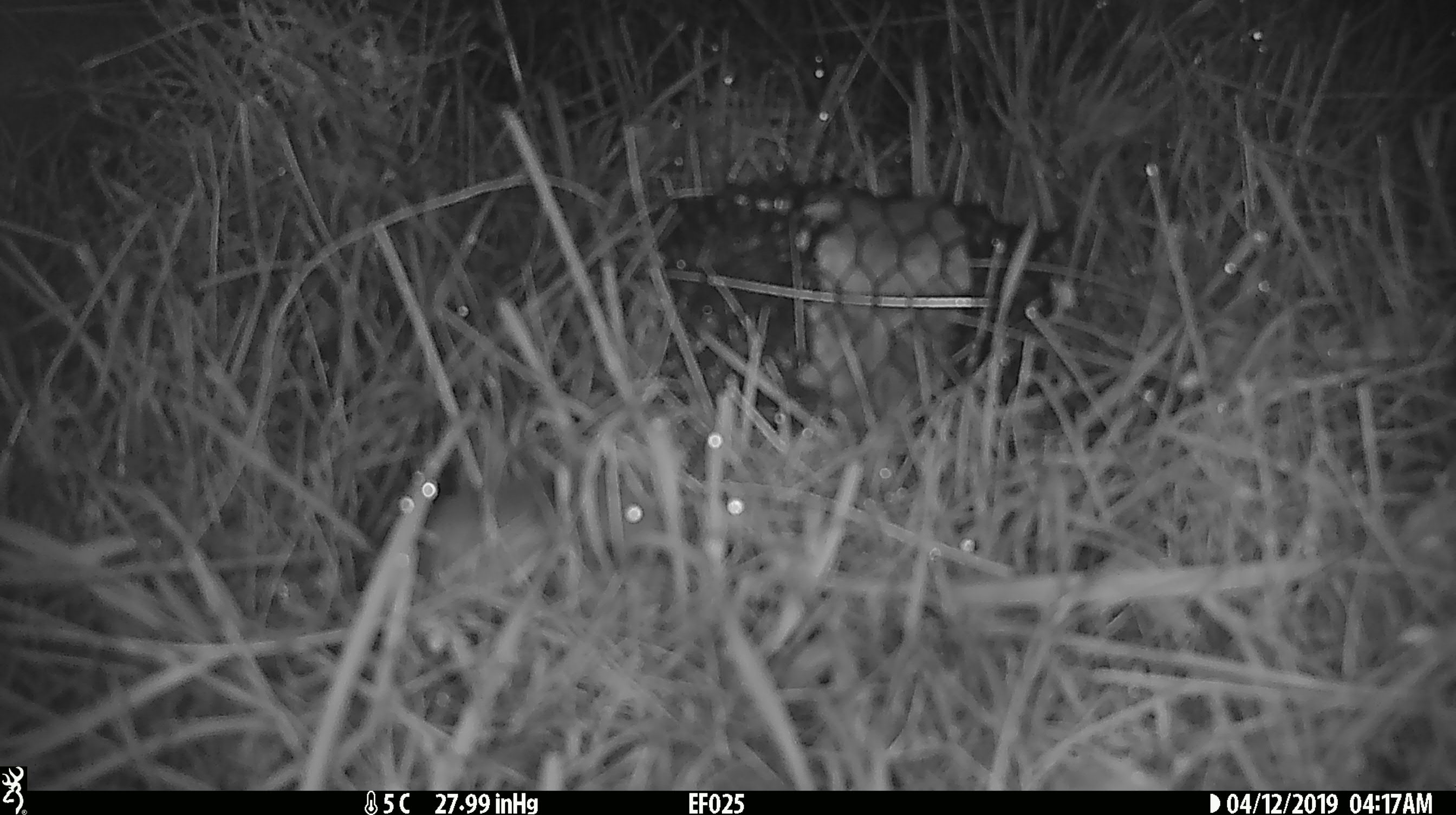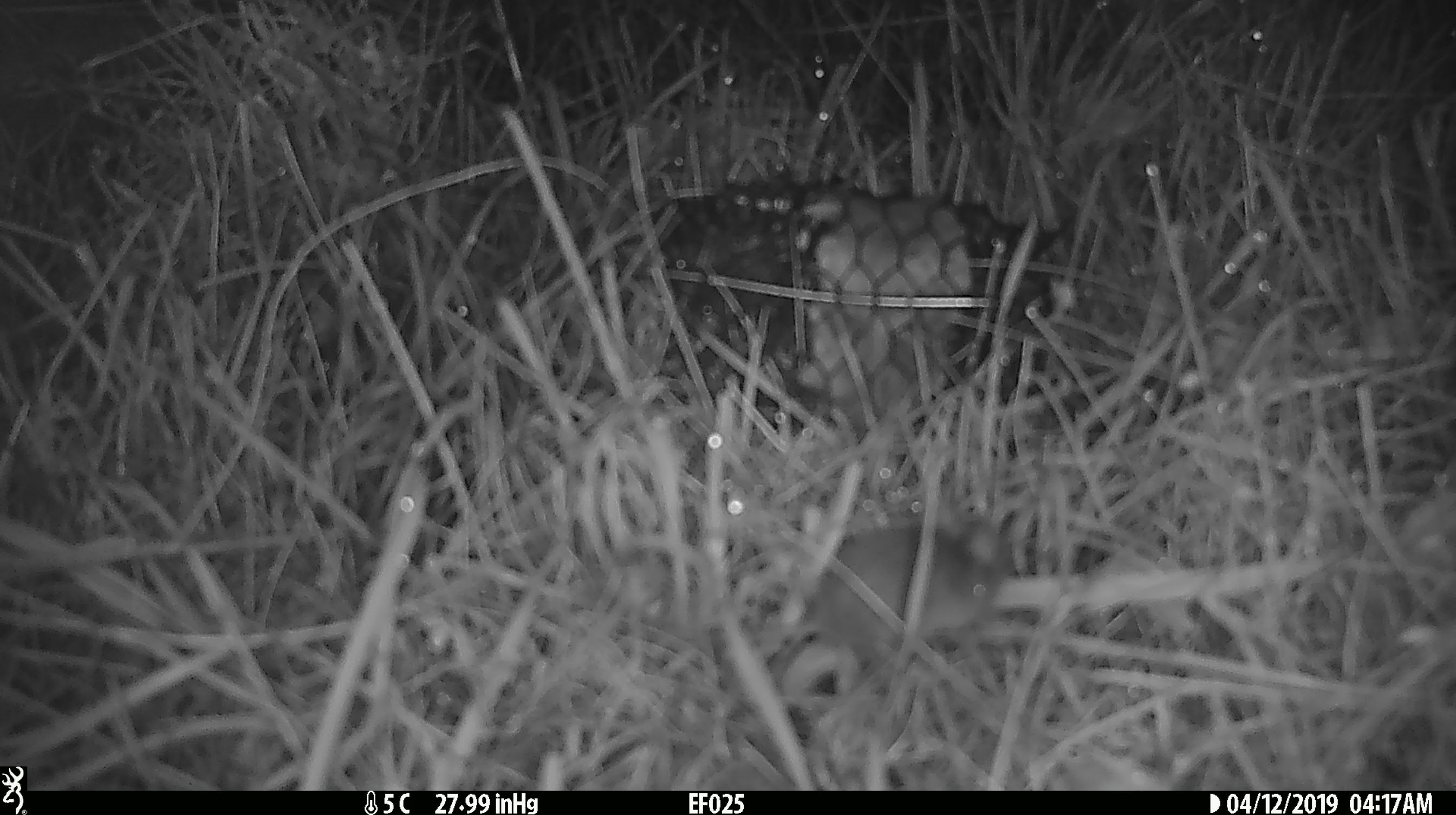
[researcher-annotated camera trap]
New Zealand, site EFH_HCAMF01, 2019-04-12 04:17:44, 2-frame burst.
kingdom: Animalia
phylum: Chordata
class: Mammalia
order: Rodentia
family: Muridae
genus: Mus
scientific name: Mus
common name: mouse